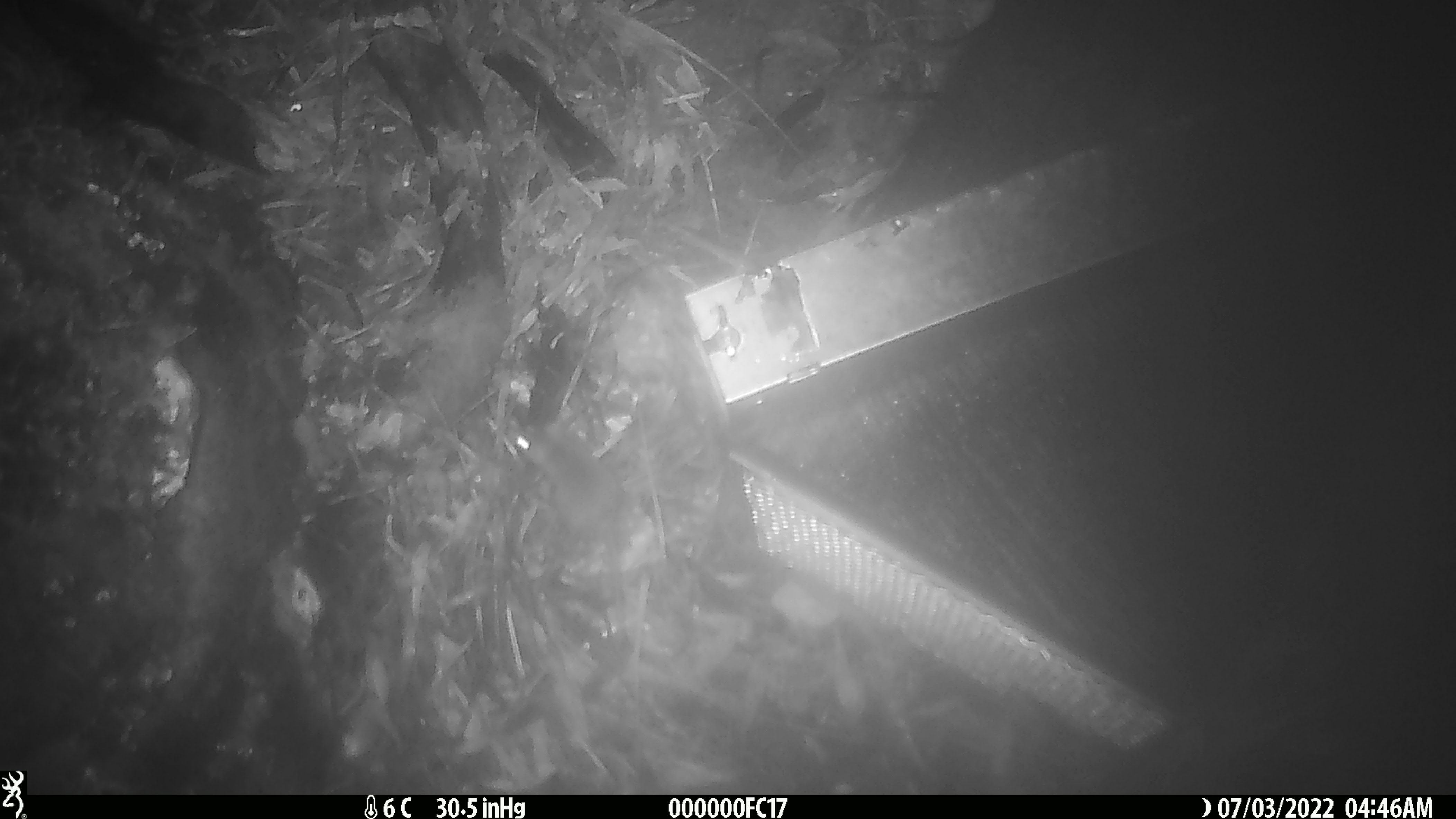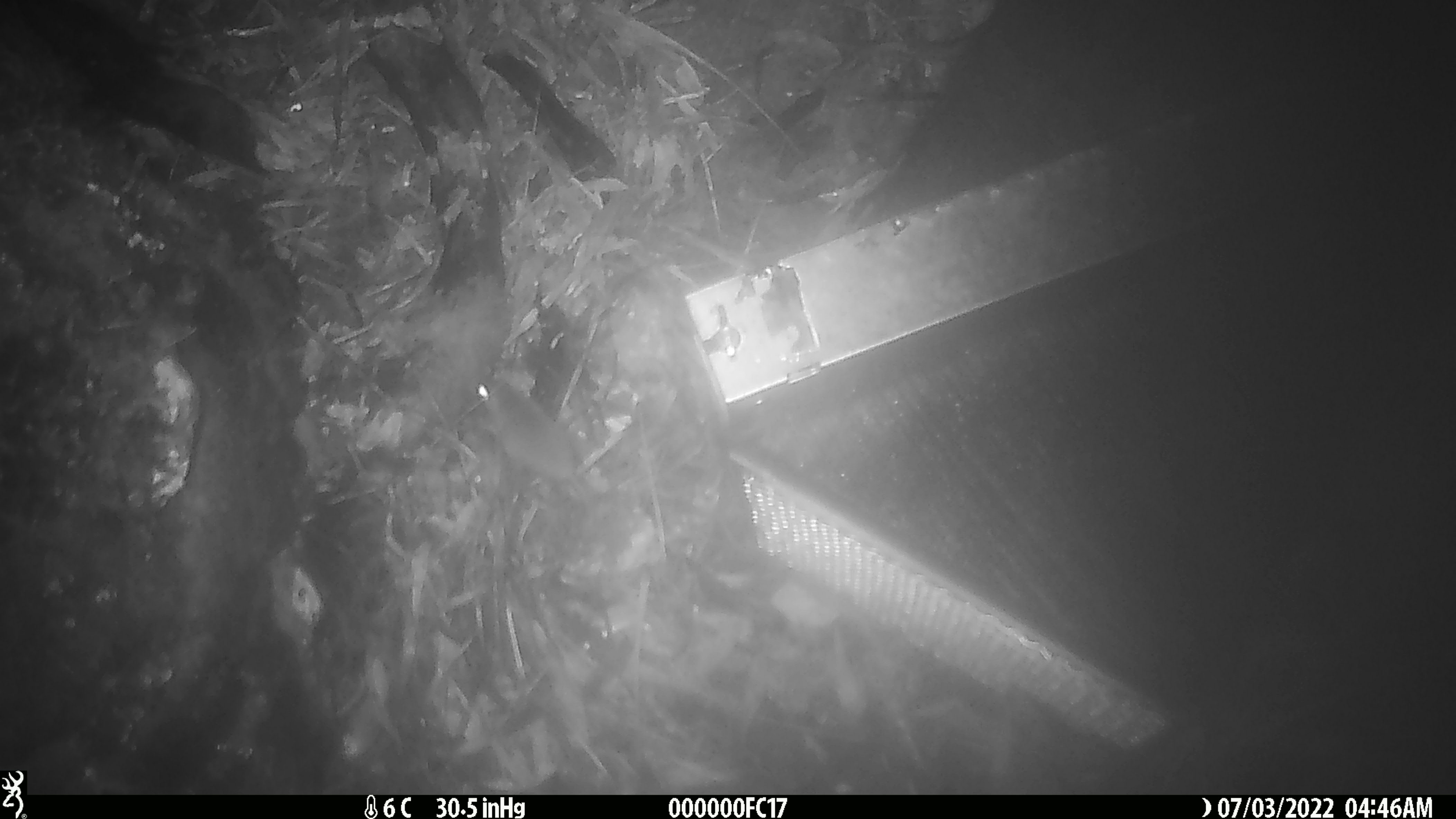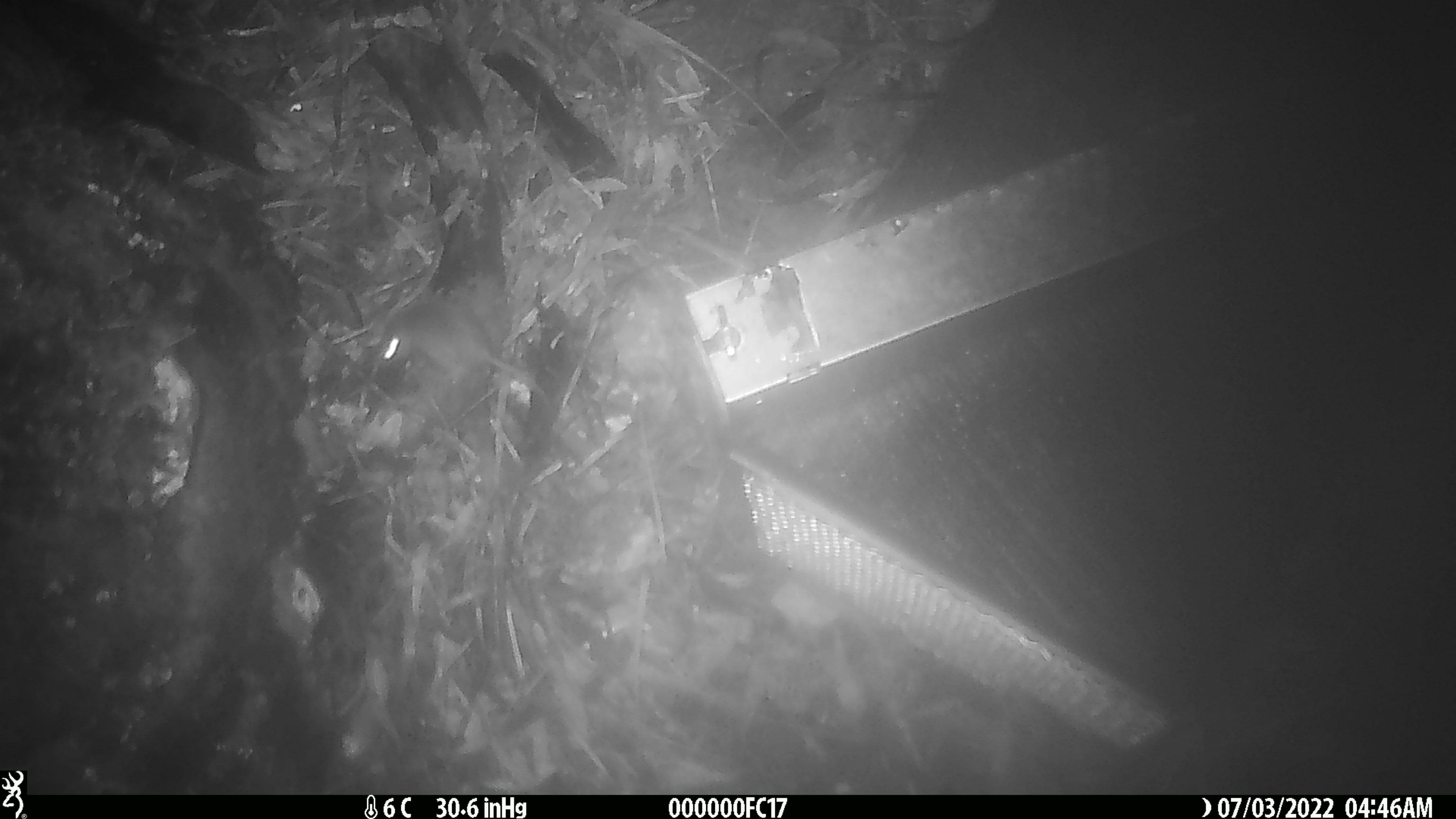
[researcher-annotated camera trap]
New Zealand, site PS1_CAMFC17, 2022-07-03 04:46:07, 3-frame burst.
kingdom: Animalia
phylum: Chordata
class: Mammalia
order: Rodentia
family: Muridae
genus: Mus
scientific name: Mus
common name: mouse